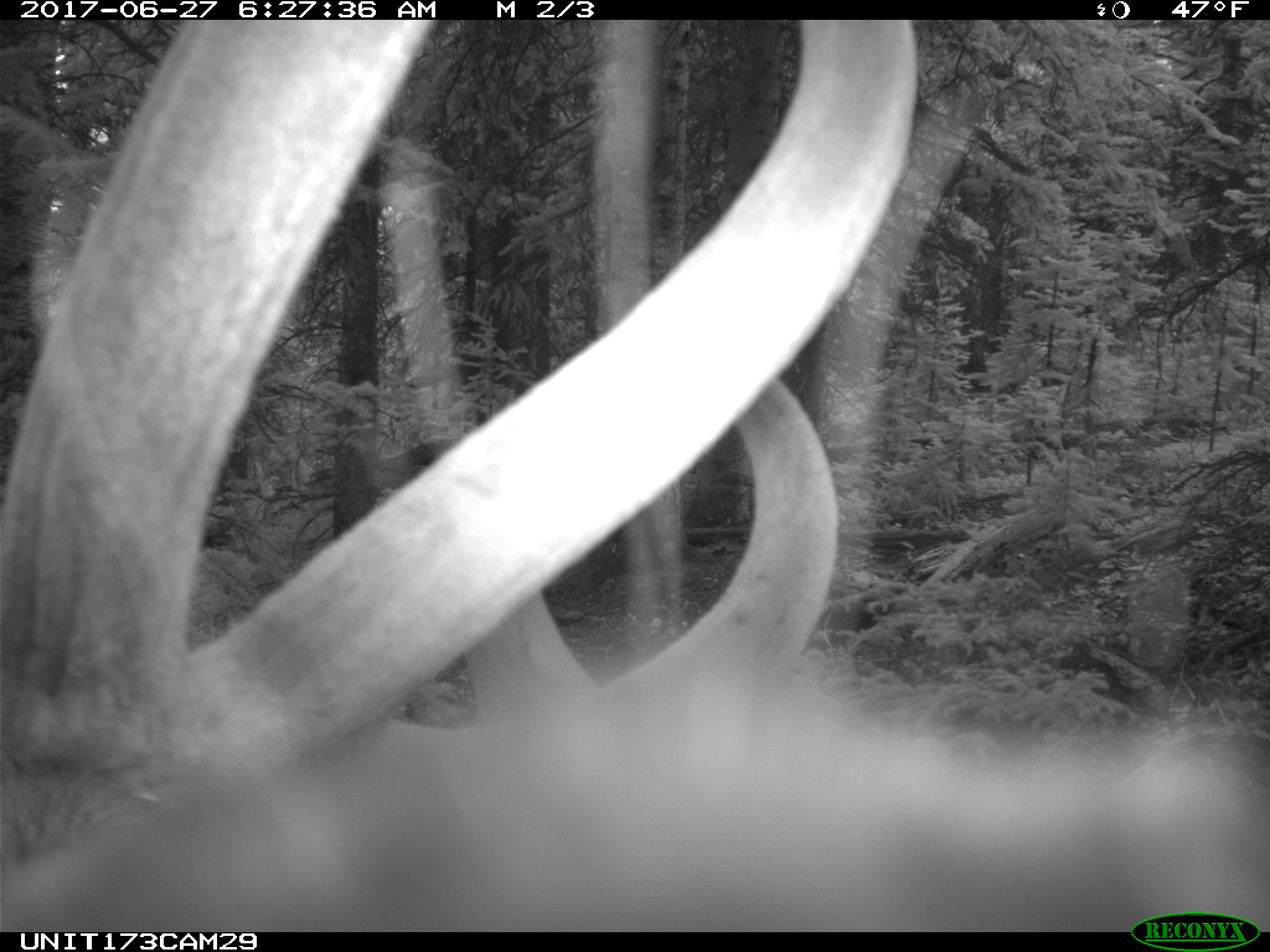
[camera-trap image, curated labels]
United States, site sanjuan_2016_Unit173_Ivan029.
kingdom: Animalia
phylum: Chordata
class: Mammalia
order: Artiodactyla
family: Cervidae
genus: Cervus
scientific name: Cervus elaphus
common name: red deer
Cervus elaphus (red deer).